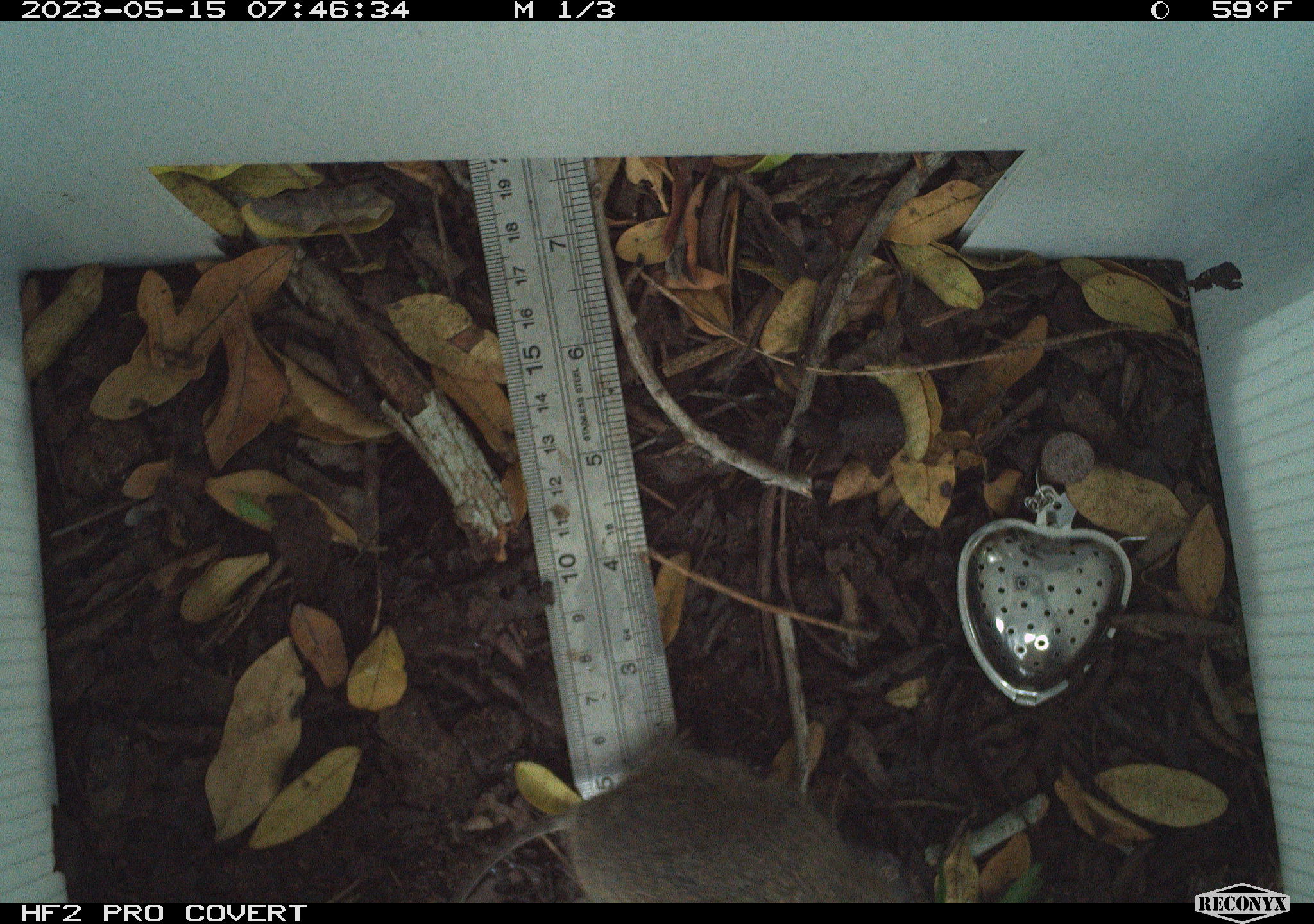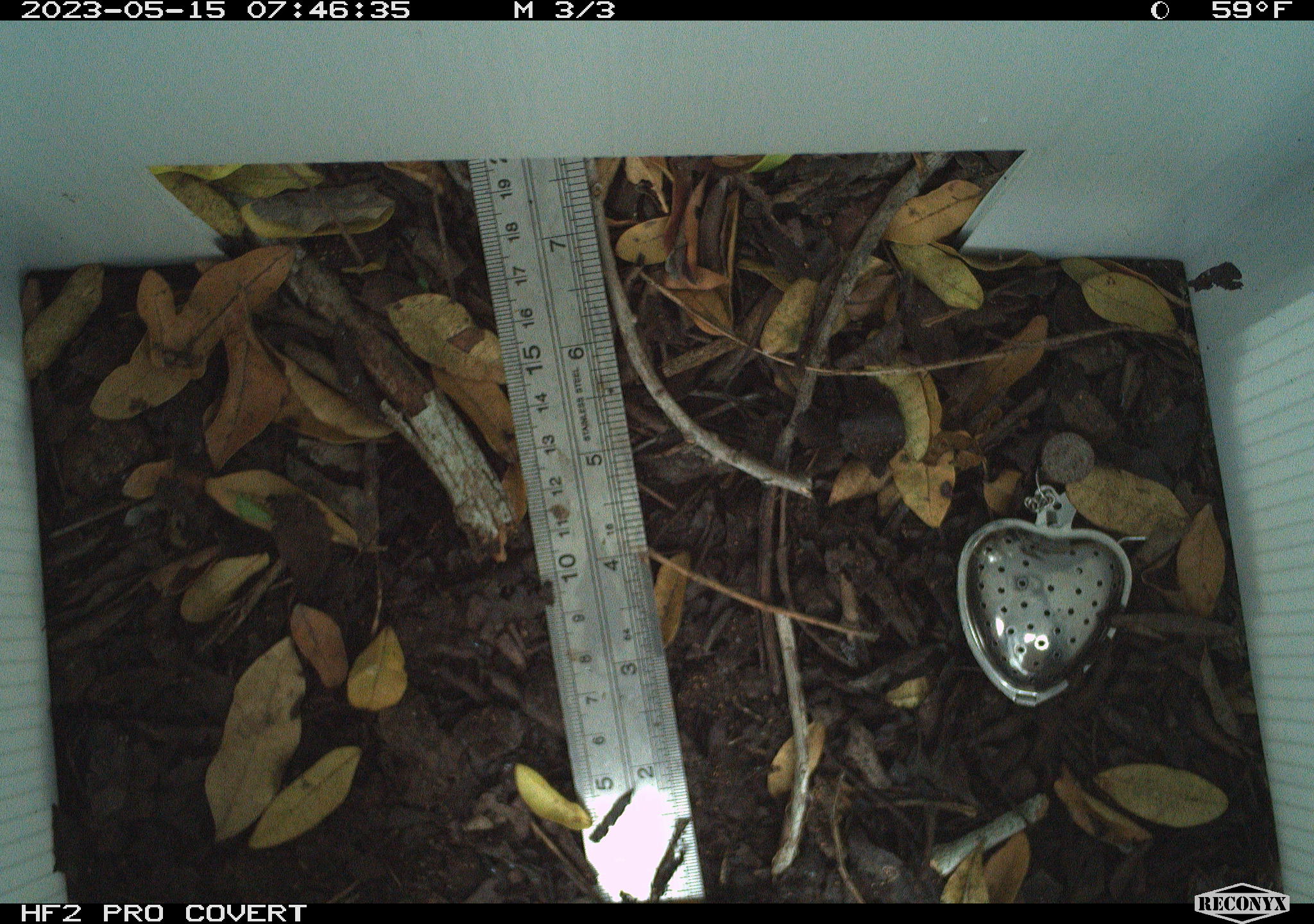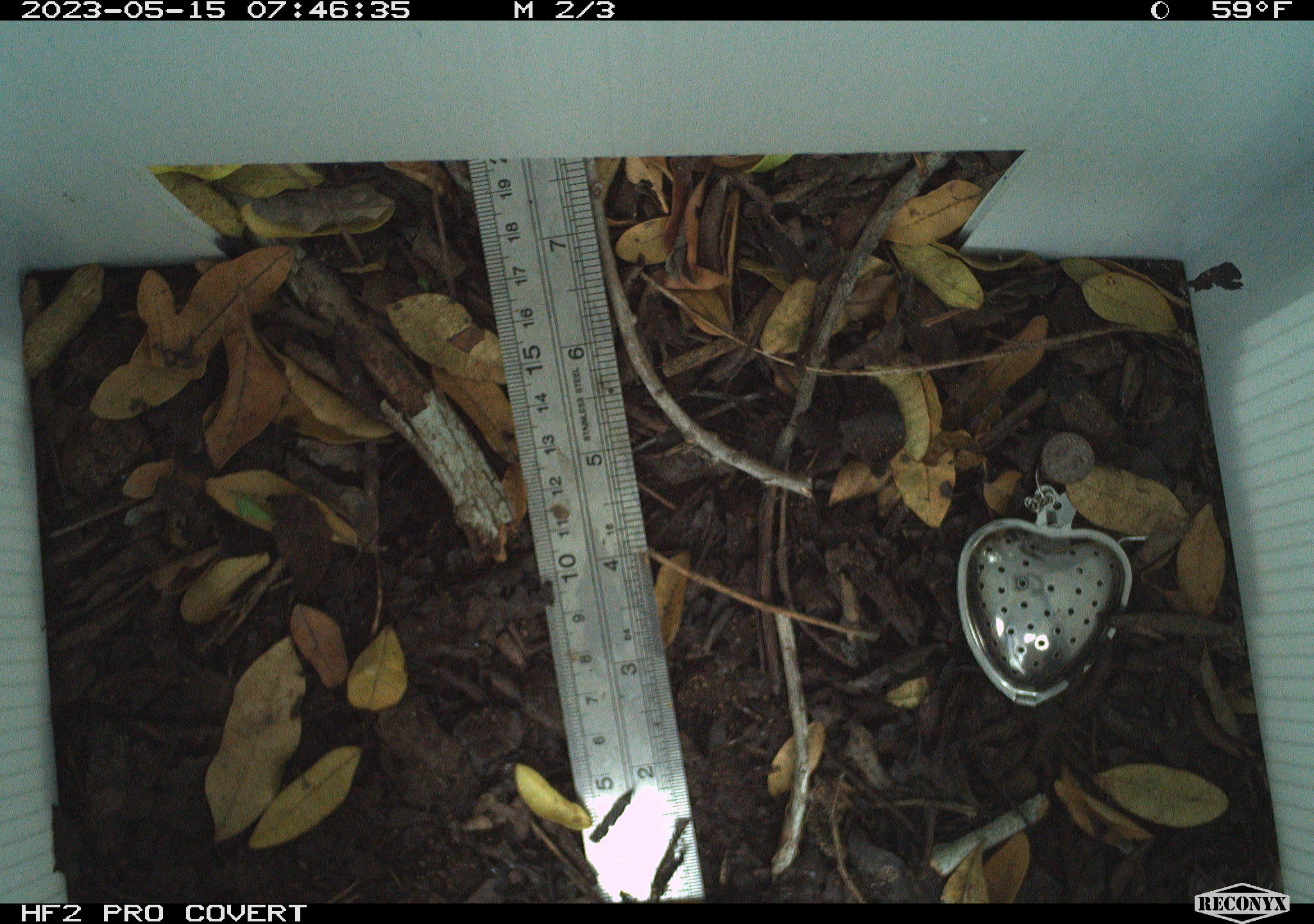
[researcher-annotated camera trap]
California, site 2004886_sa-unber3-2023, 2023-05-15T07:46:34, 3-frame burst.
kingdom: Animalia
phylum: Chordata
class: Mammalia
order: Rodentia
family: Cricetidae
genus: Microtus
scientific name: Microtus californicus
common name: california vole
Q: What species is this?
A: California vole (Microtus californicus).